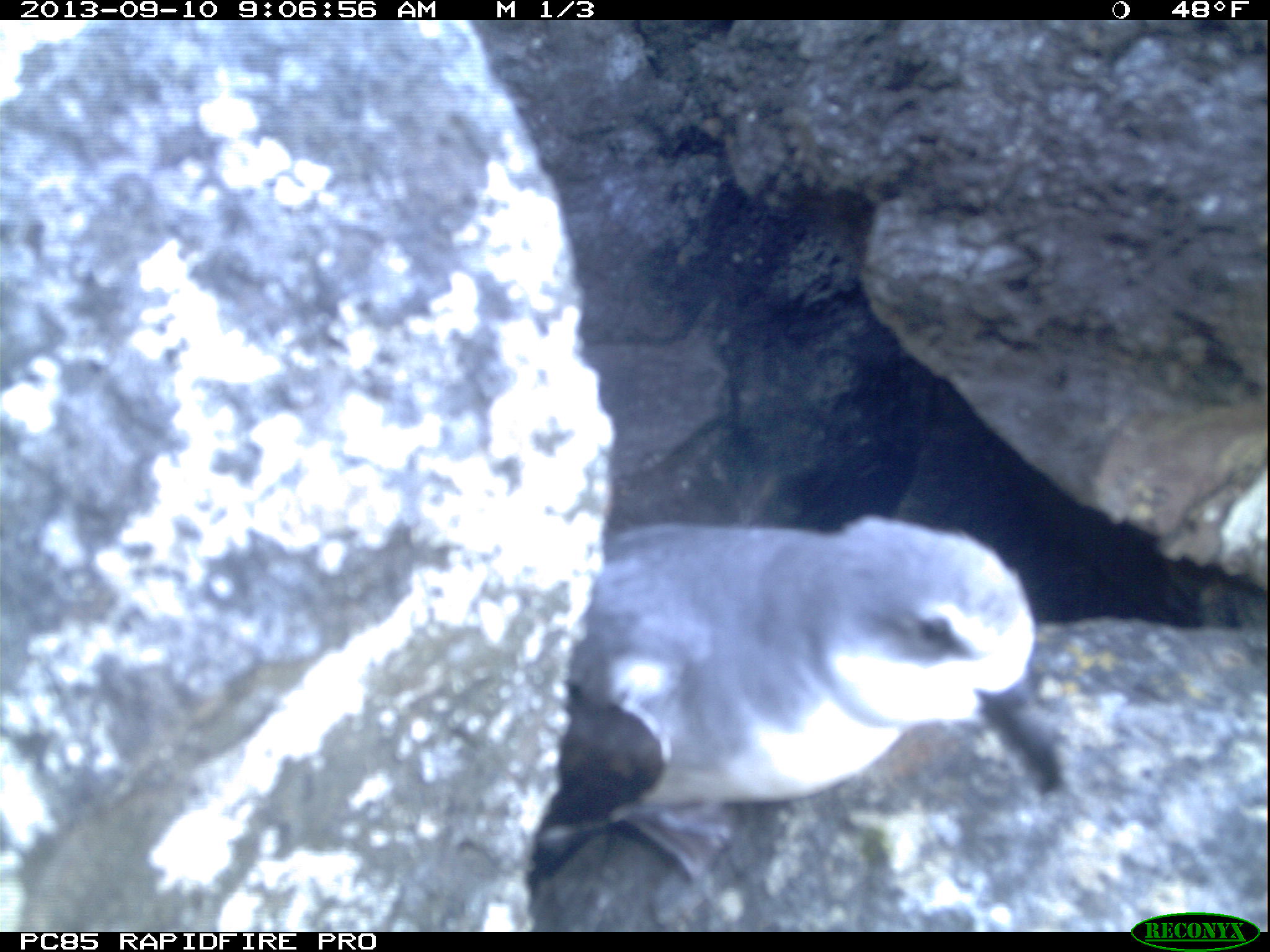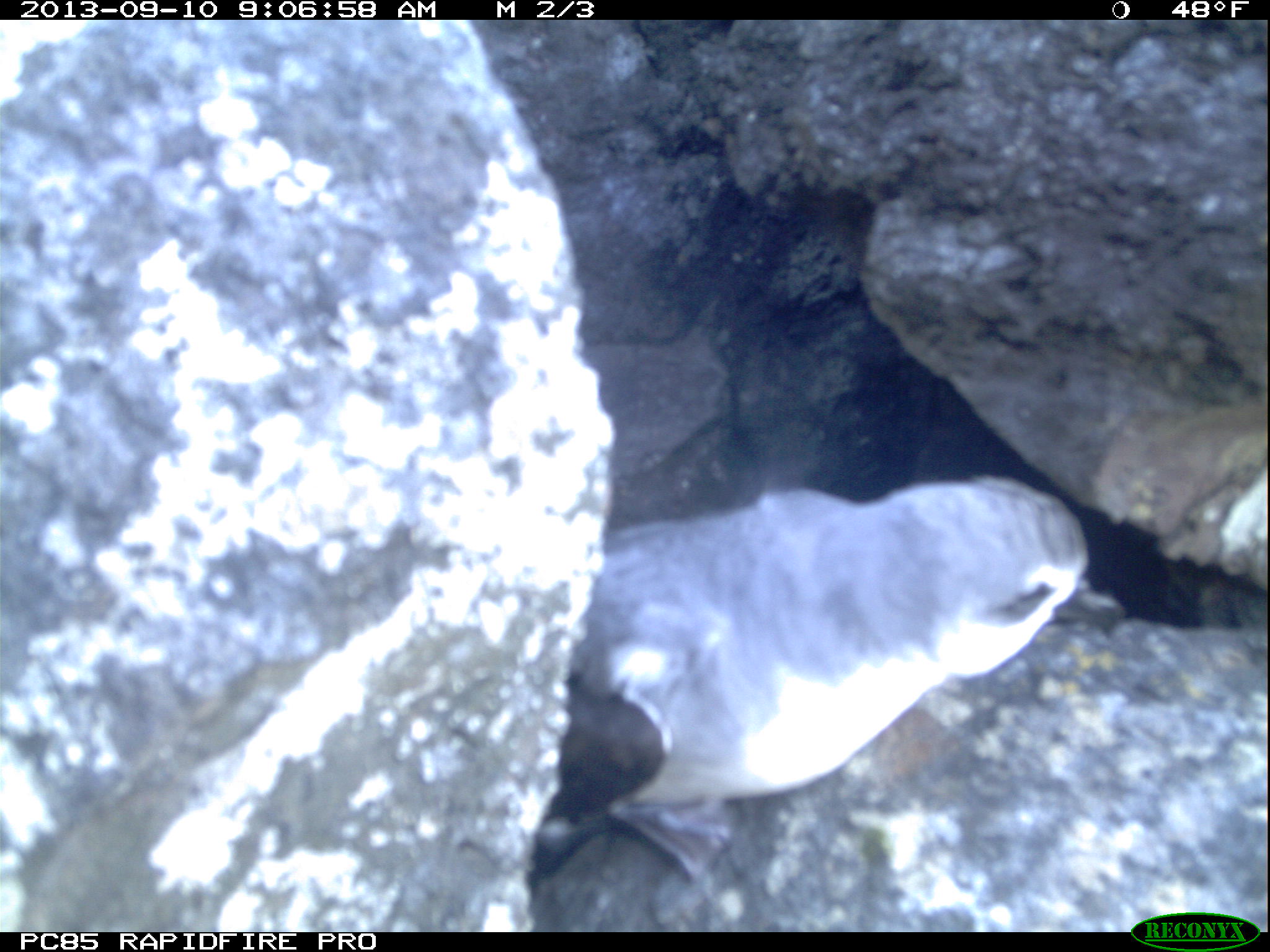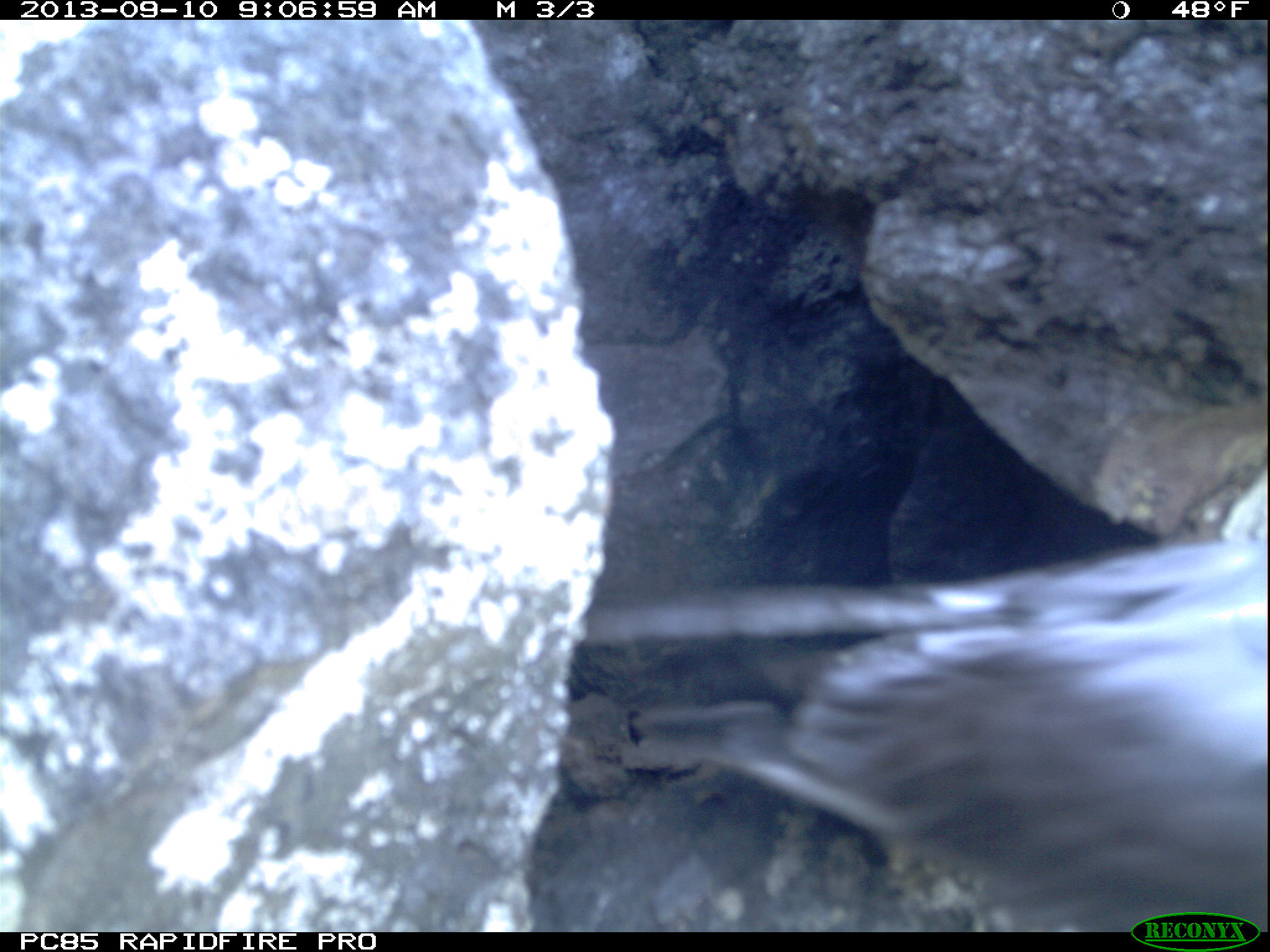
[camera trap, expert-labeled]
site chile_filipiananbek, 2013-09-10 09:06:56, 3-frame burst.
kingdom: Animalia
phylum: Chordata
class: Aves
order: Procellariiformes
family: Procellariidae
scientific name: Procellariidae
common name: petrel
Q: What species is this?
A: Petrel (Procellariidae).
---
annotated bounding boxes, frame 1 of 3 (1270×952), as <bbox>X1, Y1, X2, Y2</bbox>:
petrel: <bbox>523, 511, 1073, 922</bbox>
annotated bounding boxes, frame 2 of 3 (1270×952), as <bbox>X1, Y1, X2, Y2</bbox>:
petrel: <bbox>507, 467, 1205, 934</bbox>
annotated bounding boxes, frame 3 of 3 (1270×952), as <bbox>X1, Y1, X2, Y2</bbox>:
petrel: <bbox>553, 527, 1270, 912</bbox>